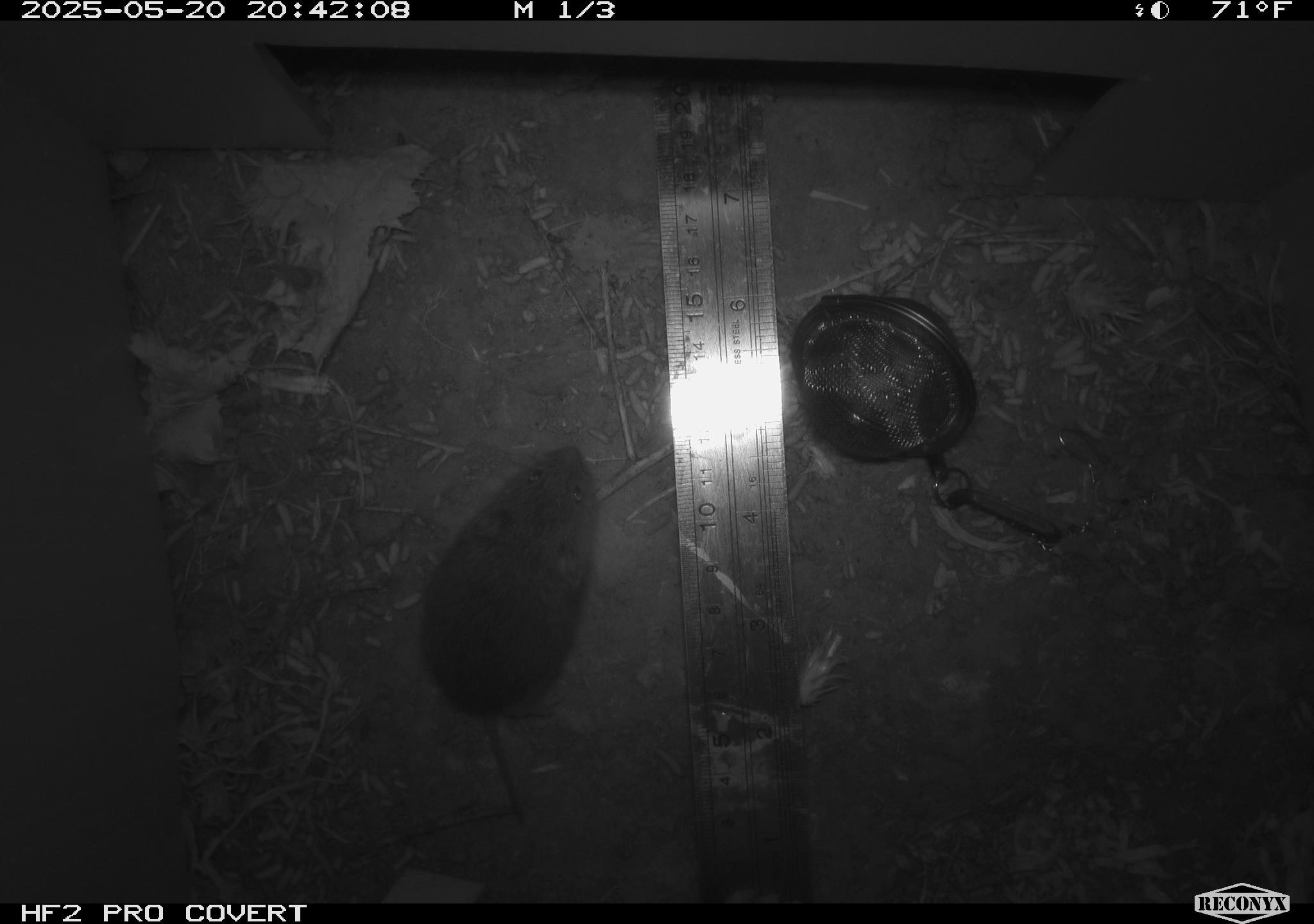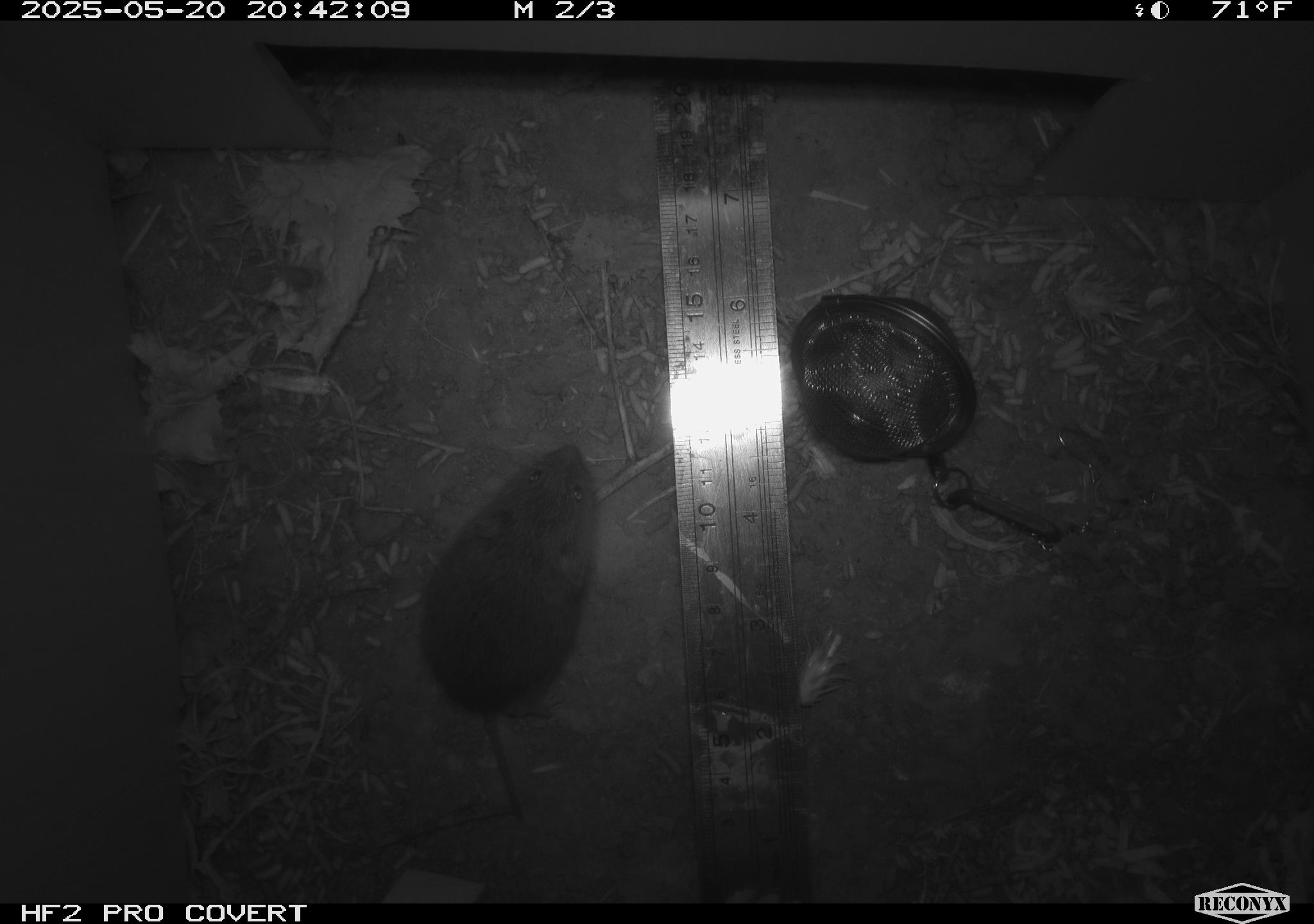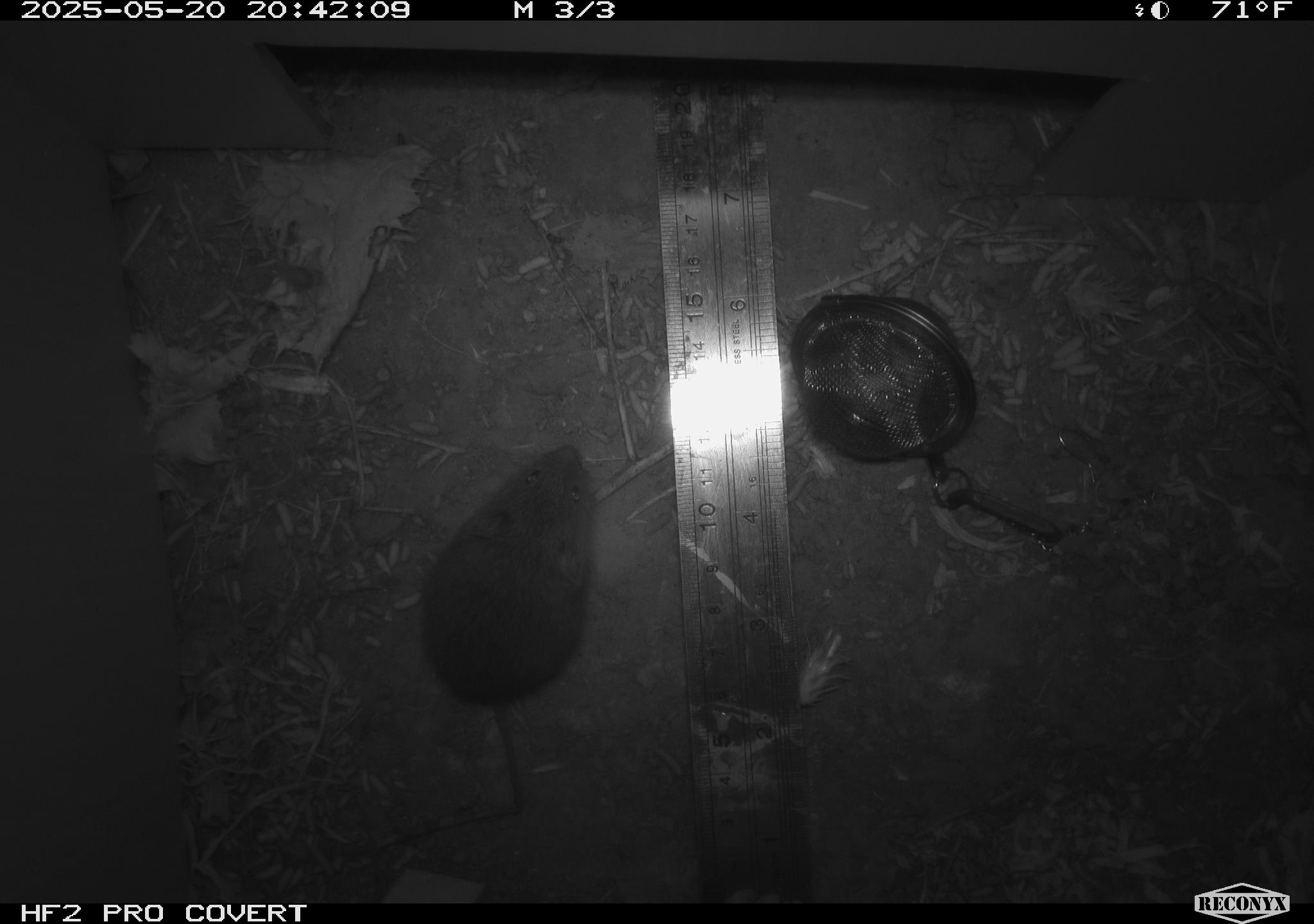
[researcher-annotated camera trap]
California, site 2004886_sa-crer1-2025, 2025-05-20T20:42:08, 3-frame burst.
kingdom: Animalia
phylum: Chordata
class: Mammalia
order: Rodentia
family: Cricetidae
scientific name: Arvicolinae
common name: voles, lemmings, and muskrats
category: arvicolinae subfamily